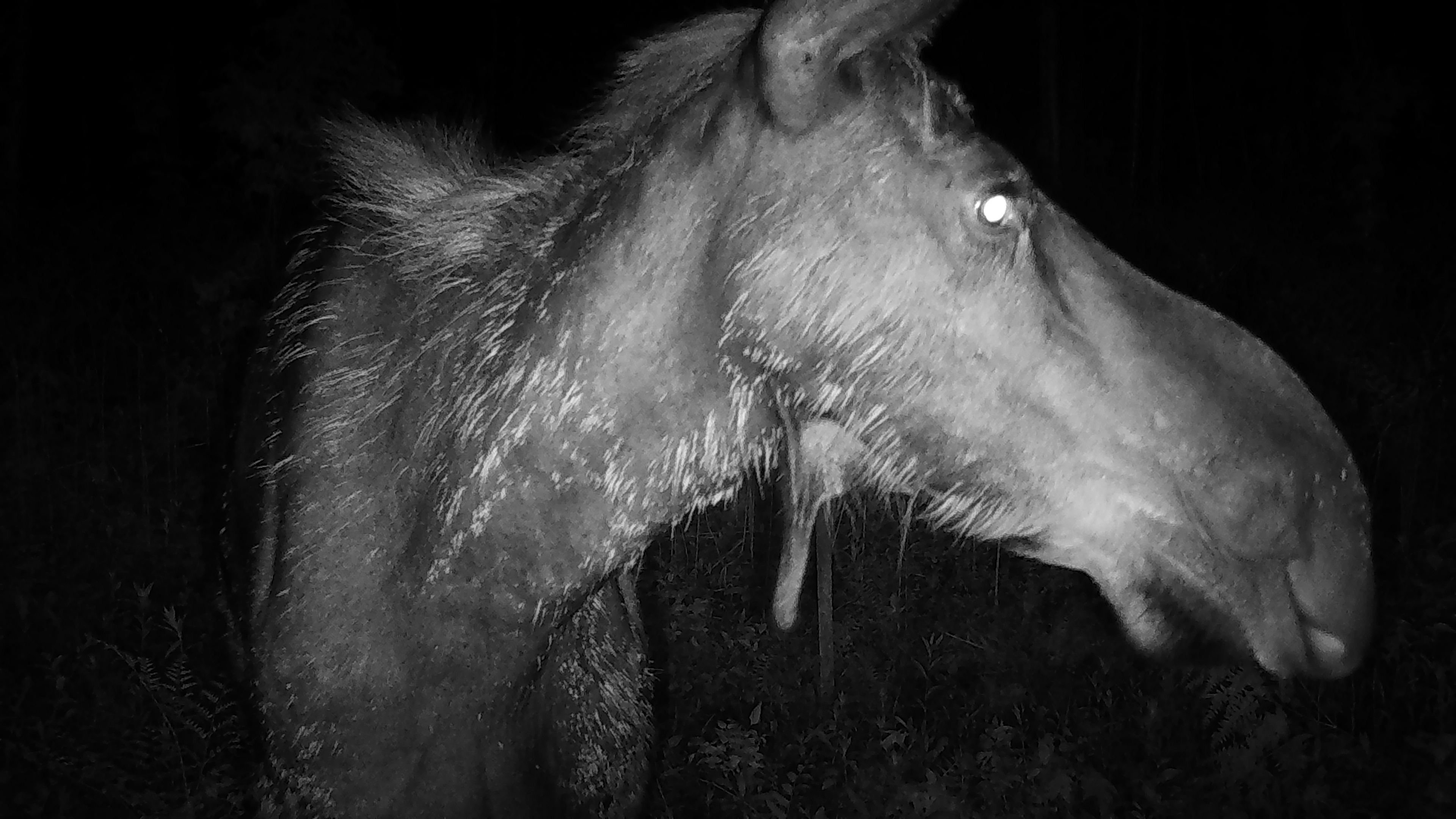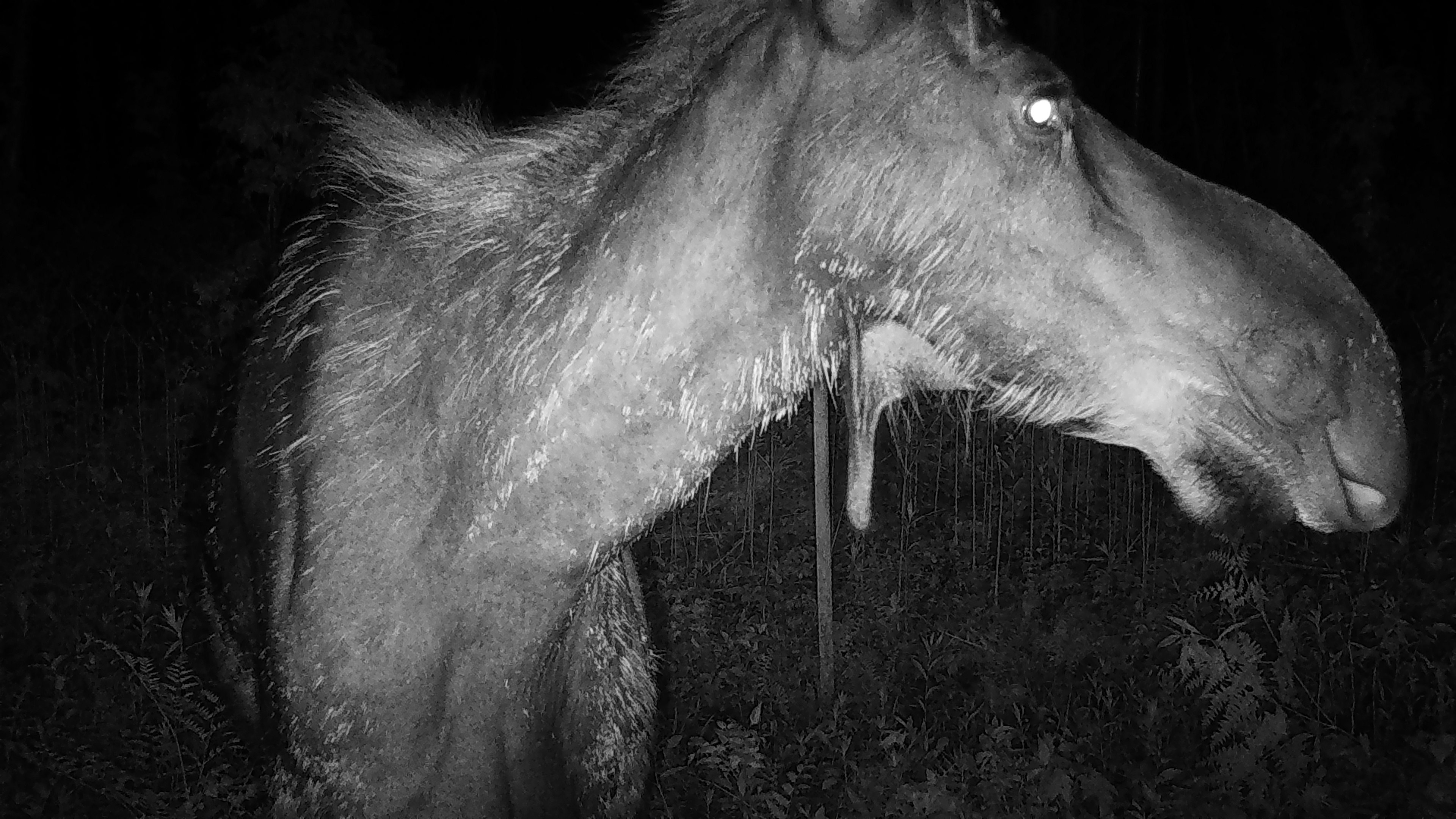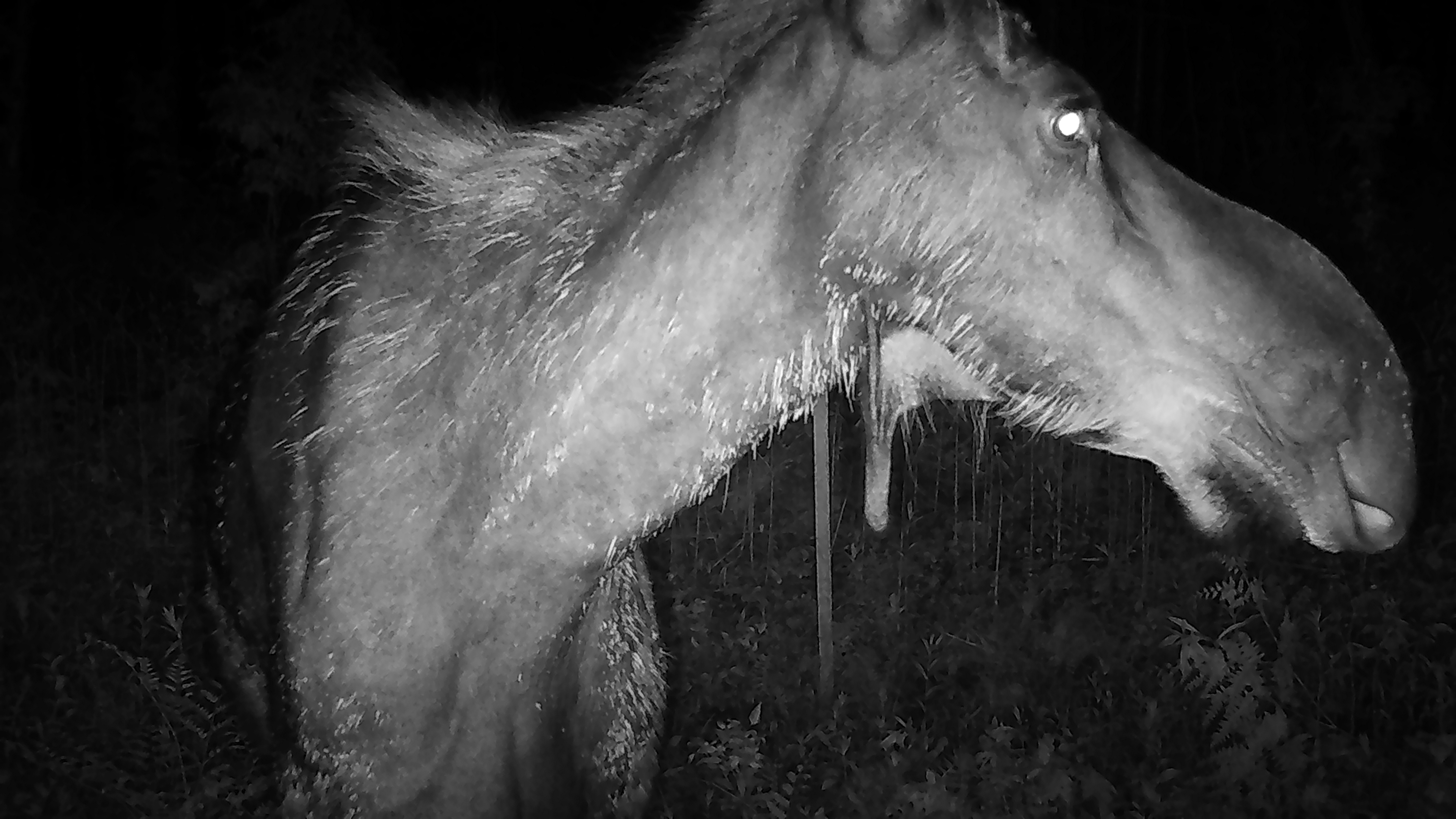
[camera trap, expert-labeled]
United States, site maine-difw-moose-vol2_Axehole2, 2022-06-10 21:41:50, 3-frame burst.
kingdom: Animalia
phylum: Chordata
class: Mammalia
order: Artiodactyla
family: Cervidae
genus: Alces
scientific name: Alces alces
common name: moose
Moose (Alces alces).